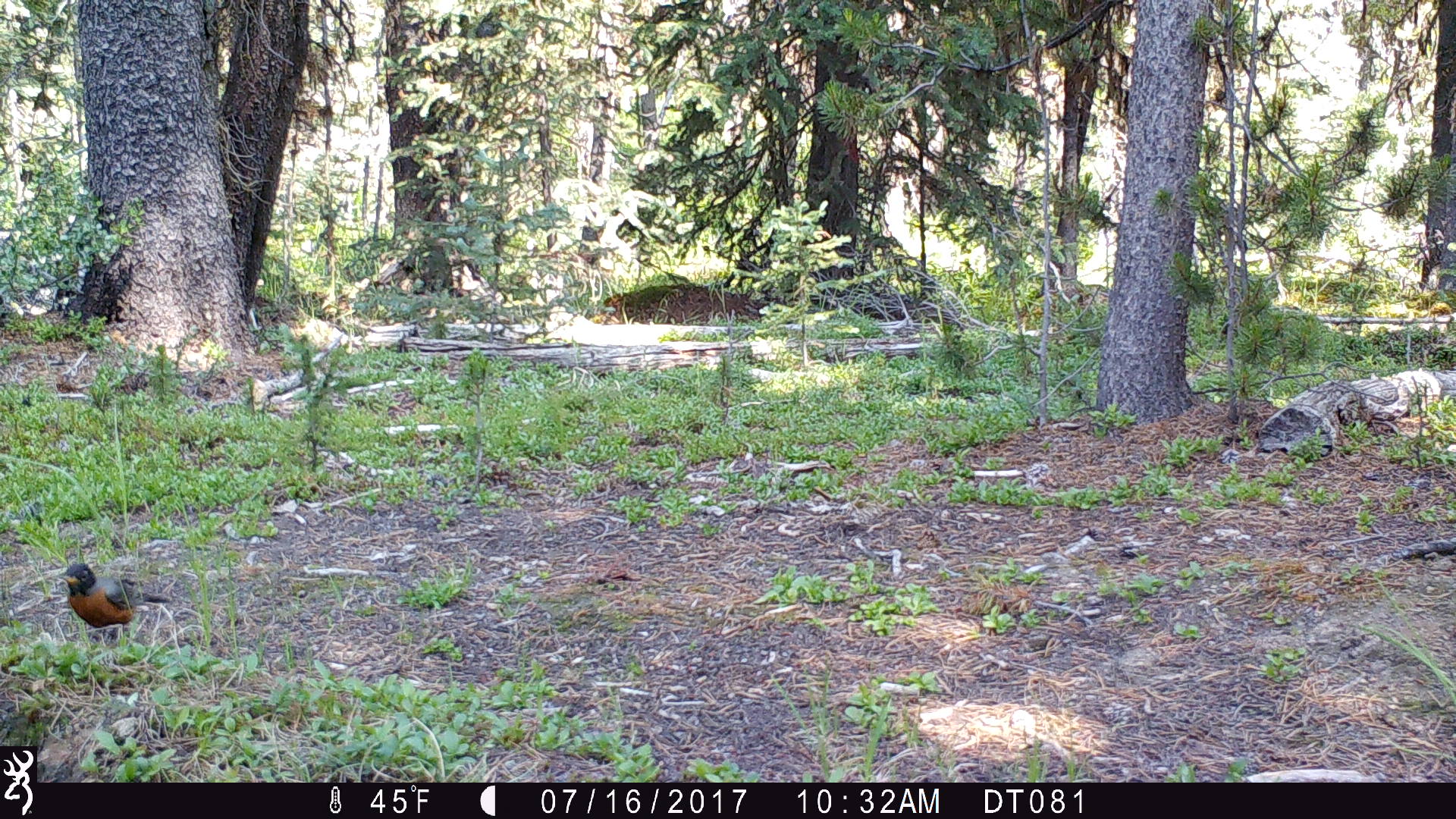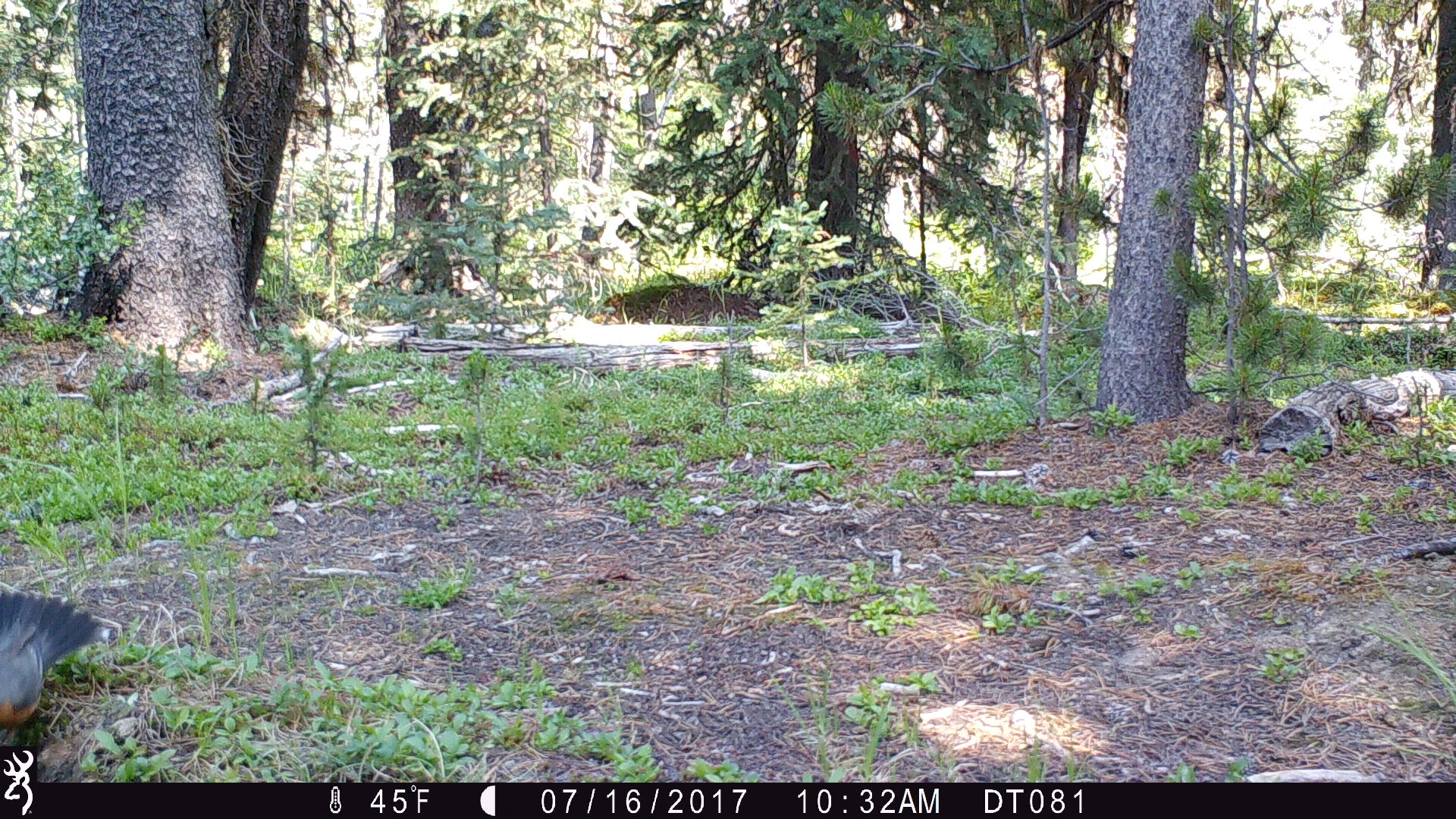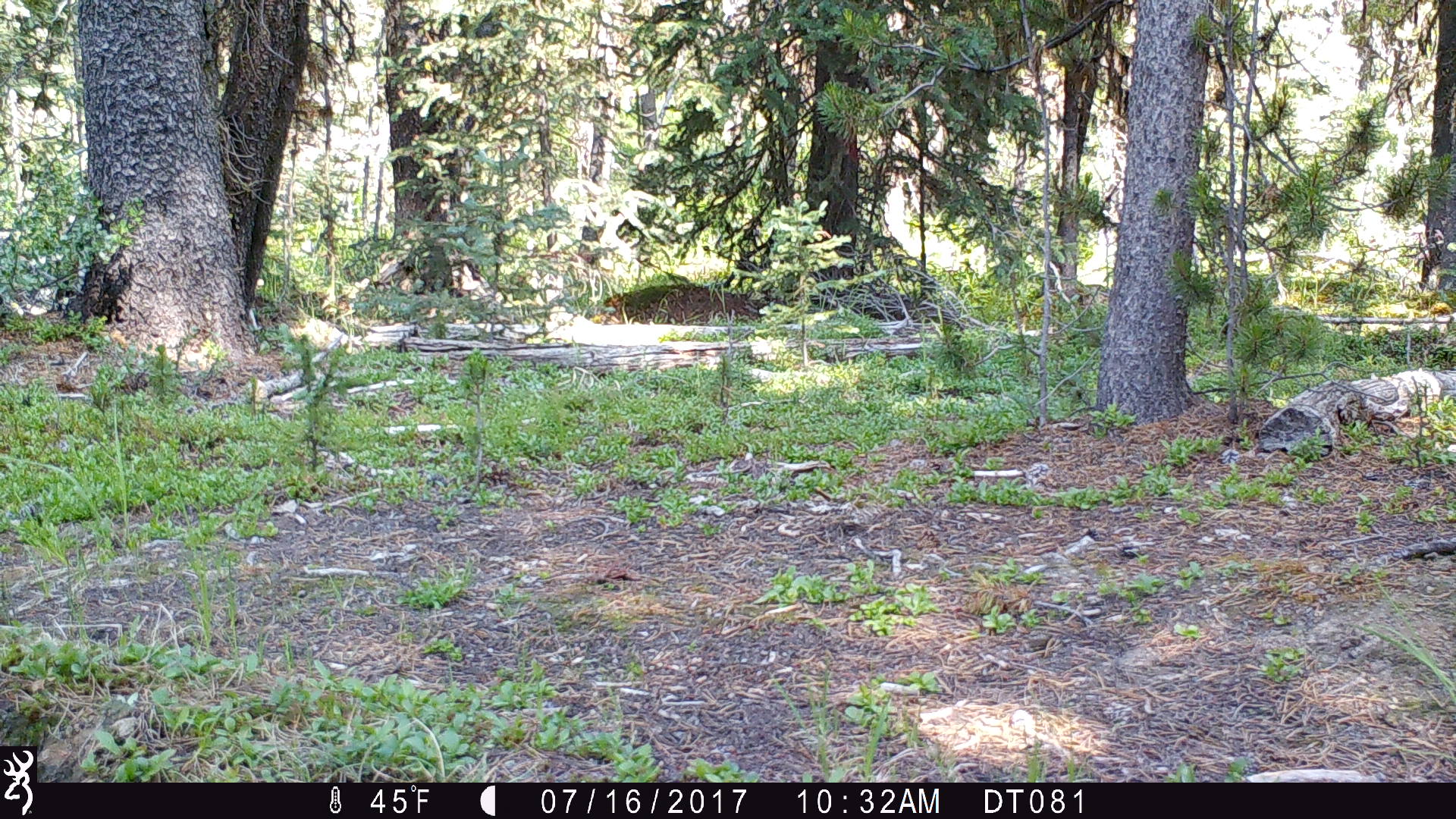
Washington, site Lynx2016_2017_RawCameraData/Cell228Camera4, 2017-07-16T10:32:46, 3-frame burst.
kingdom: Animalia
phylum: Chordata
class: Aves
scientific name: Aves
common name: birds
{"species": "Aves (birds)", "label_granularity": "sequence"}